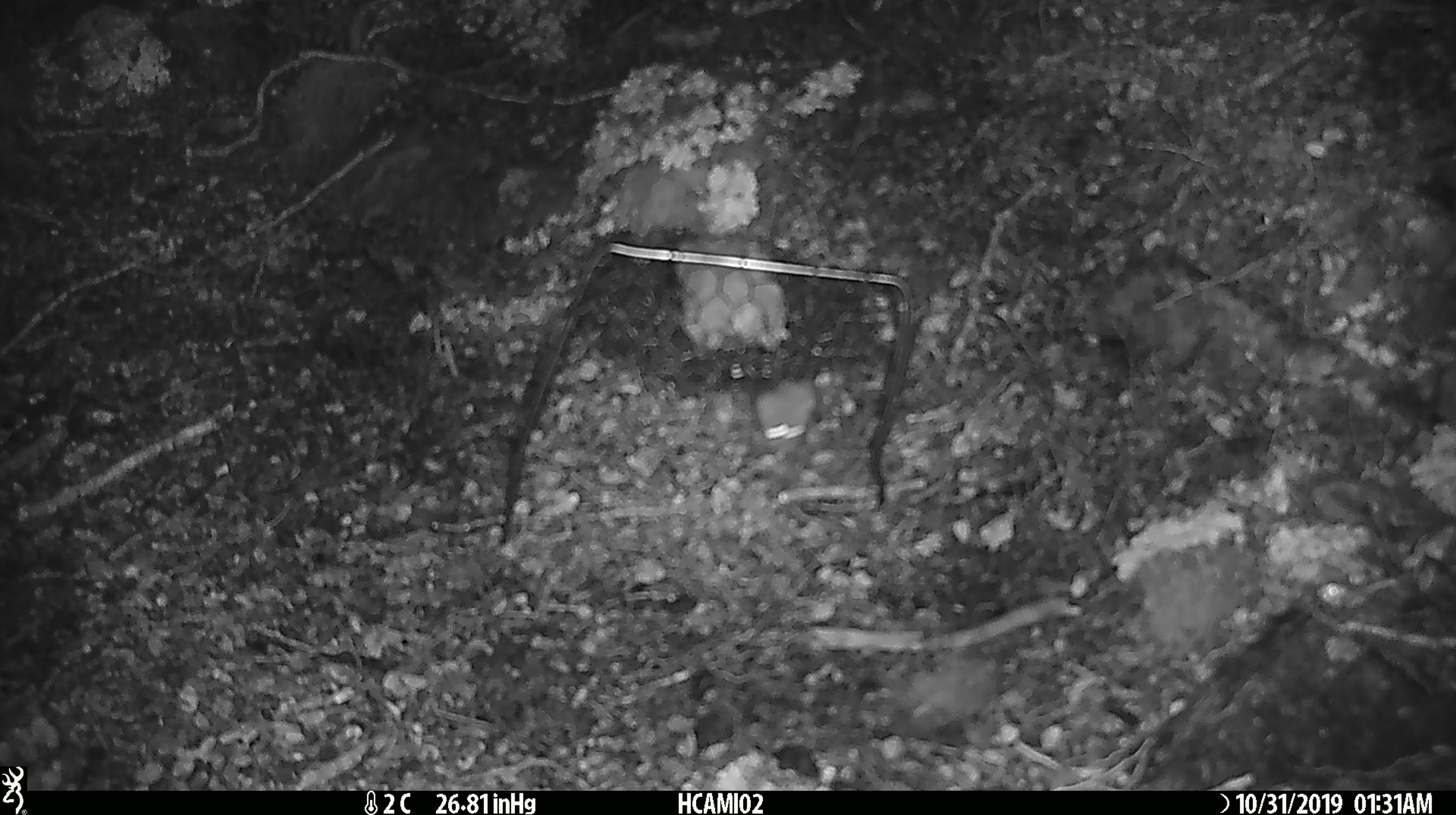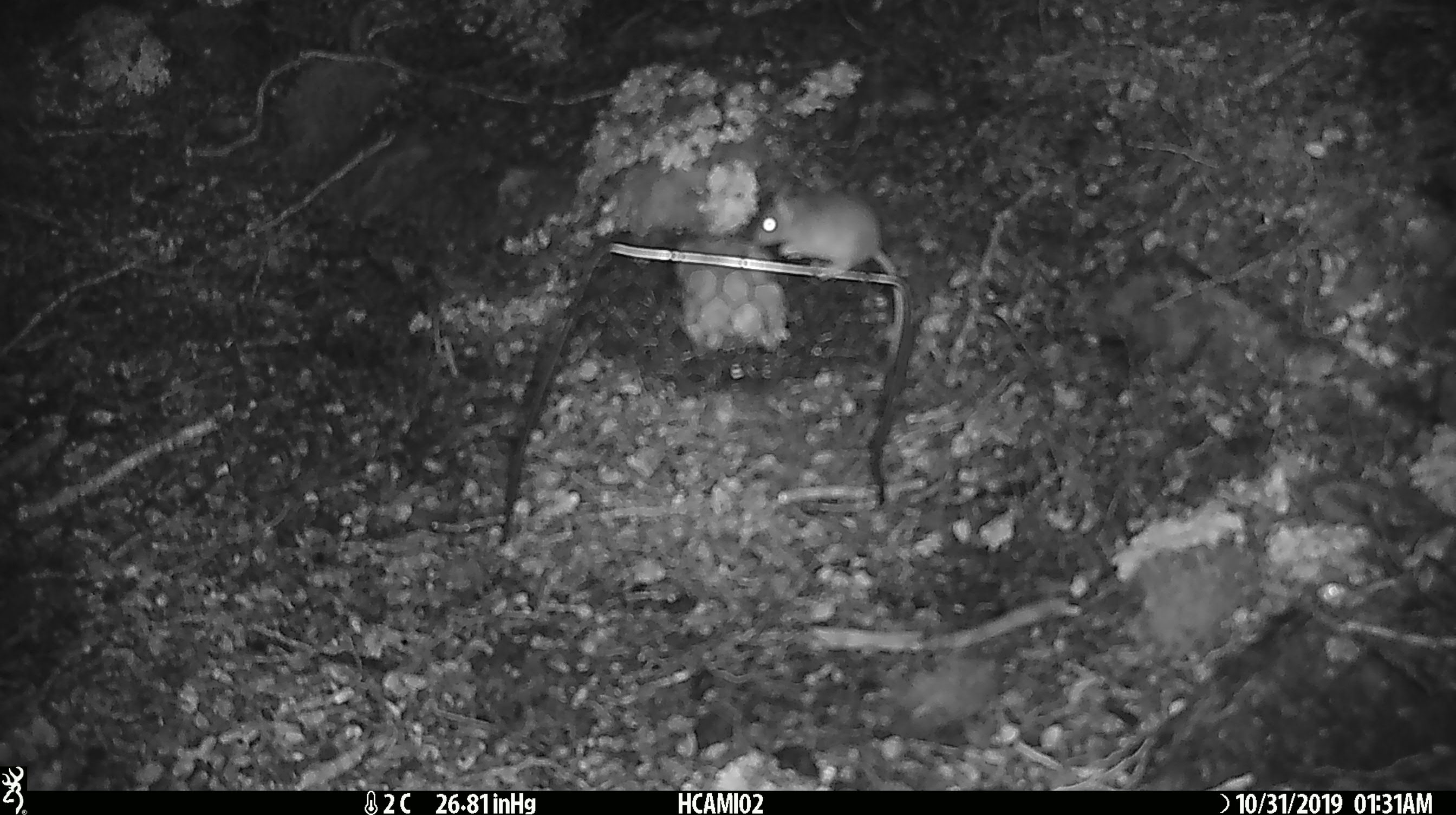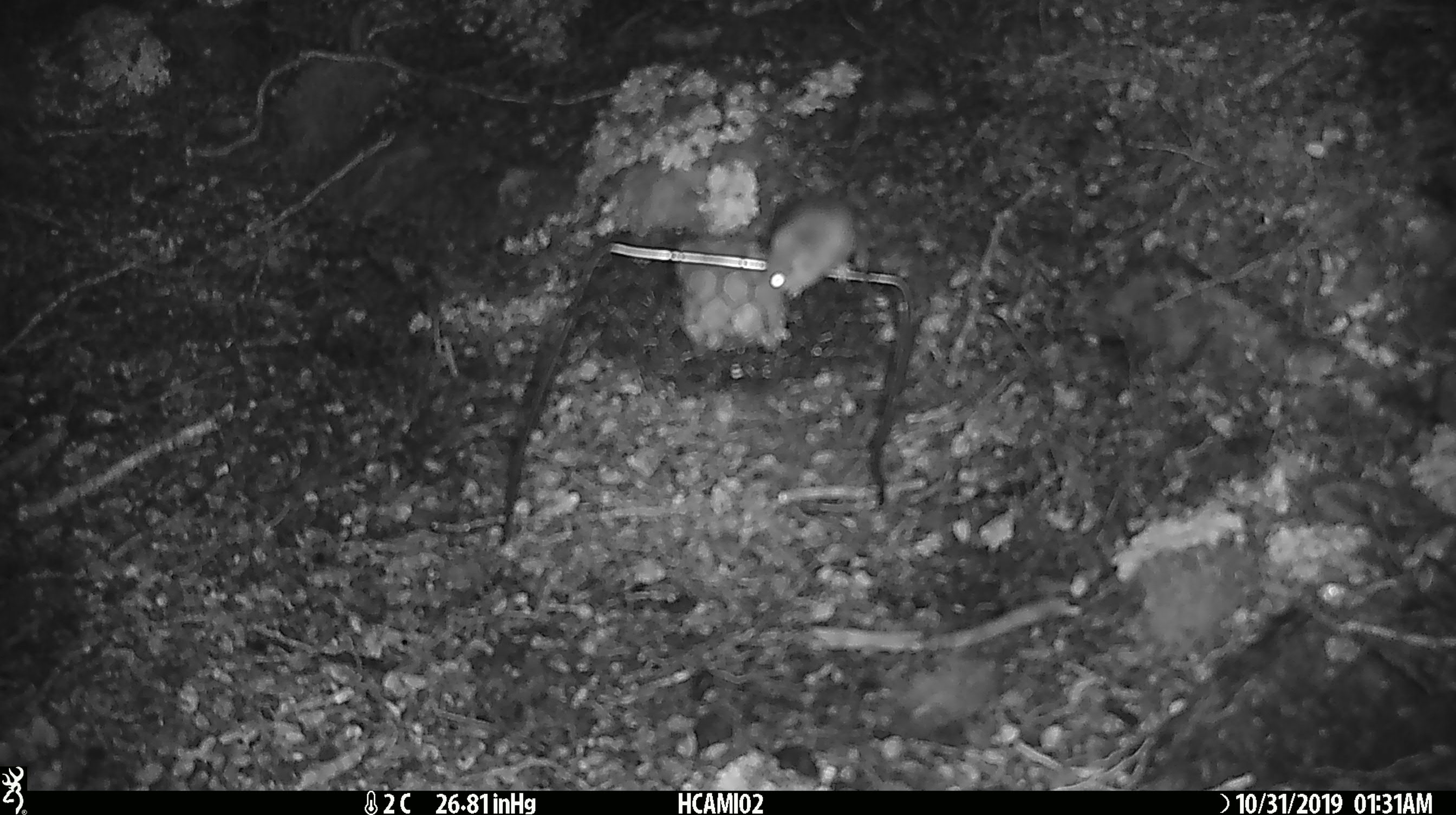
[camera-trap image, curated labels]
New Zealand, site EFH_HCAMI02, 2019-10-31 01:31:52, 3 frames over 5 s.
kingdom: Animalia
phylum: Chordata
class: Mammalia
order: Rodentia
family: Muridae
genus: Mus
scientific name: Mus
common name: mouse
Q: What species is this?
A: Mouse (Mus).